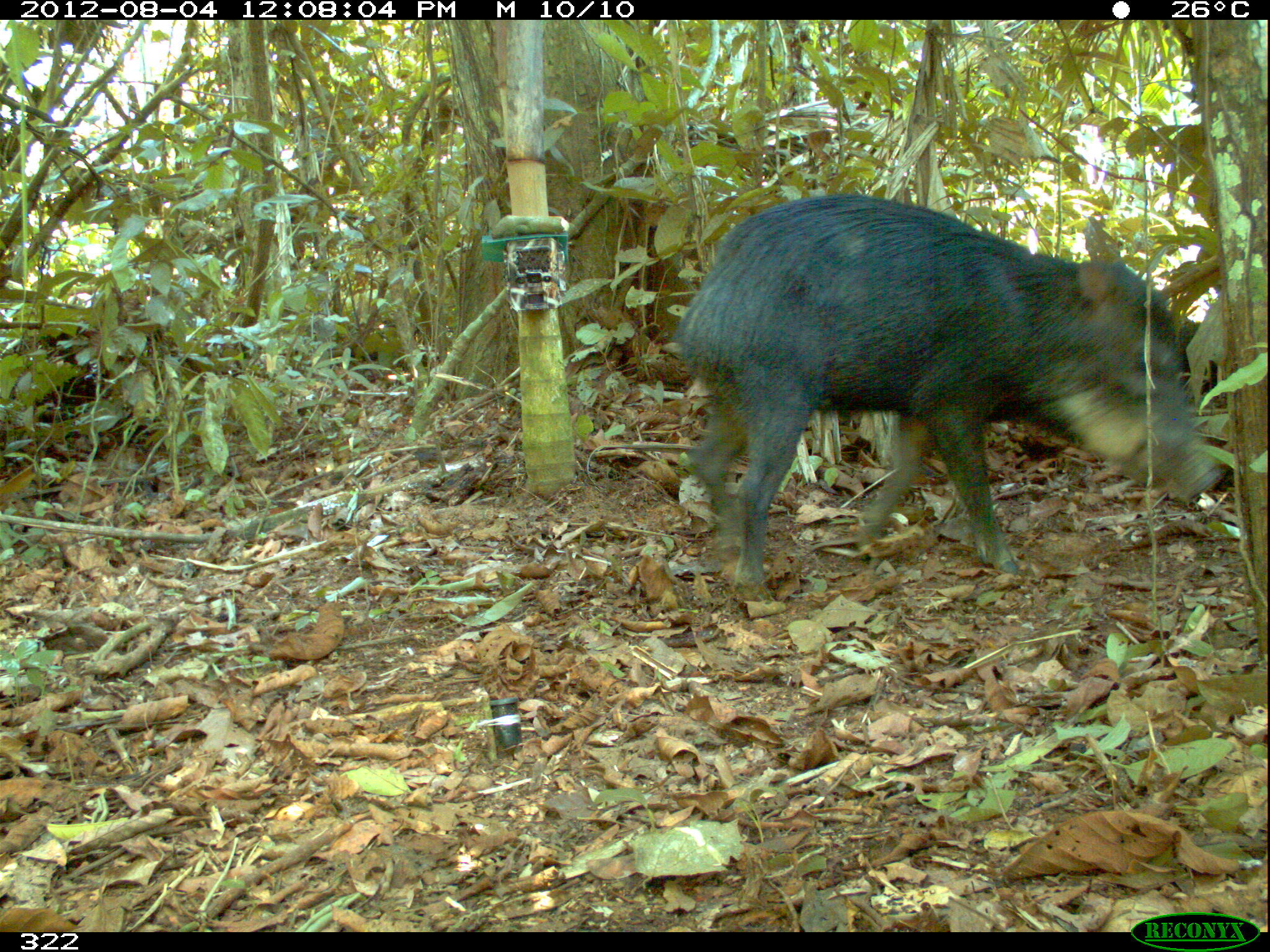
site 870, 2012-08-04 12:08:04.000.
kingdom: Animalia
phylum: Chordata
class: Mammalia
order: Artiodactyla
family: Tayassuidae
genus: Tayassu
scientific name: Tayassu pecari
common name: white-lipped peccary